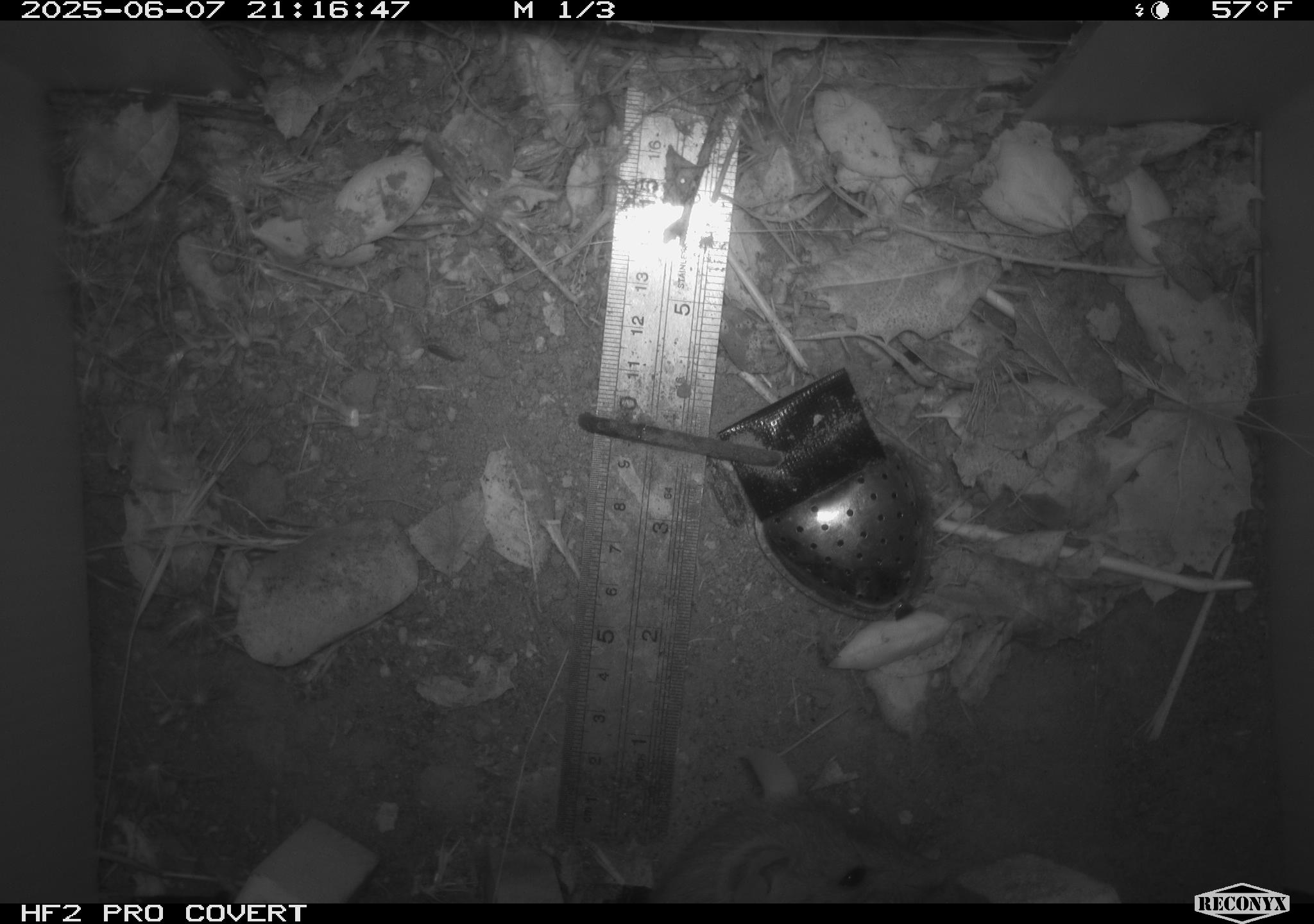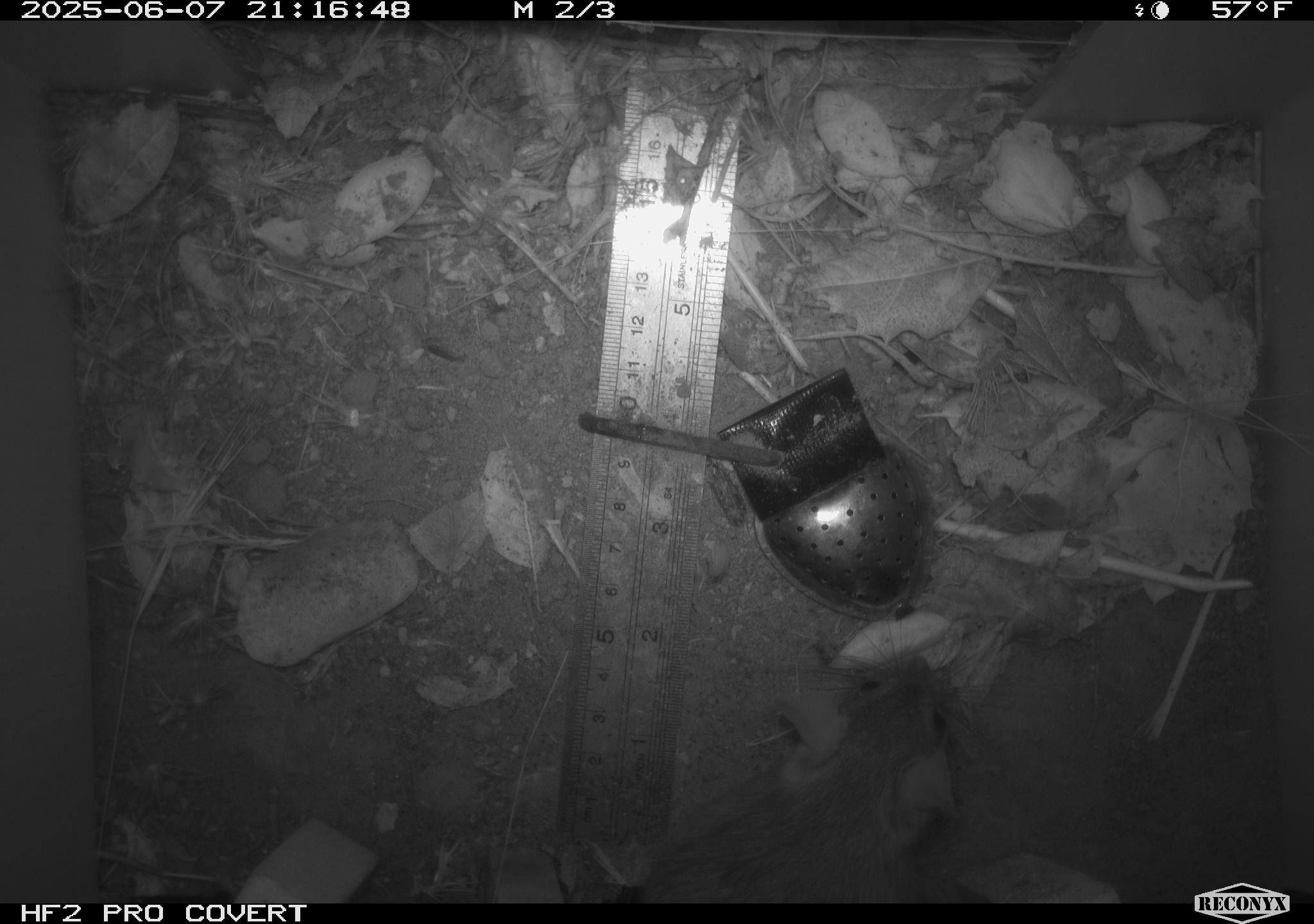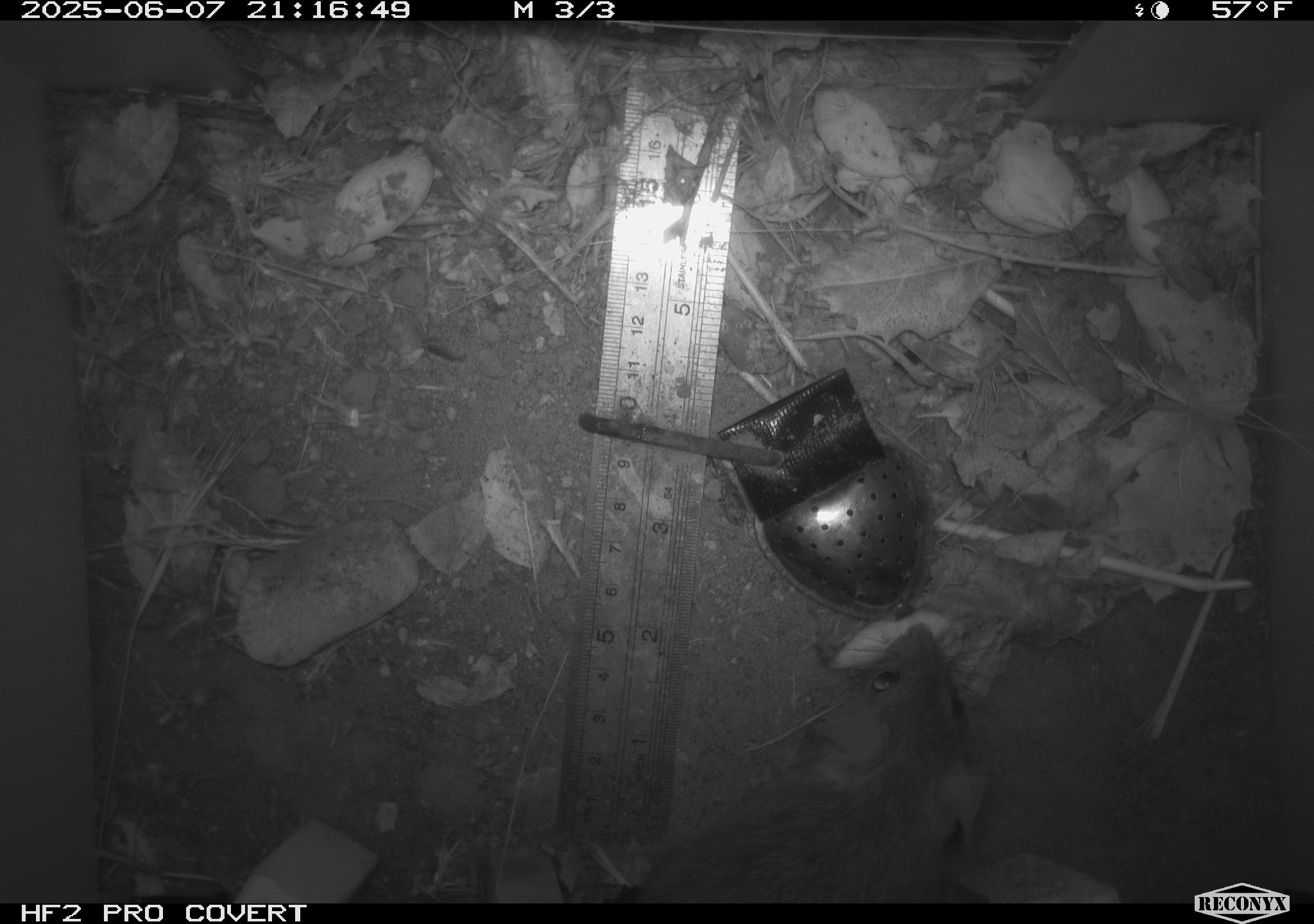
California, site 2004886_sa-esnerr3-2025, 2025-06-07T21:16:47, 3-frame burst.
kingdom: Animalia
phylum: Chordata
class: Mammalia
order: Rodentia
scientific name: Rodentia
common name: rodent